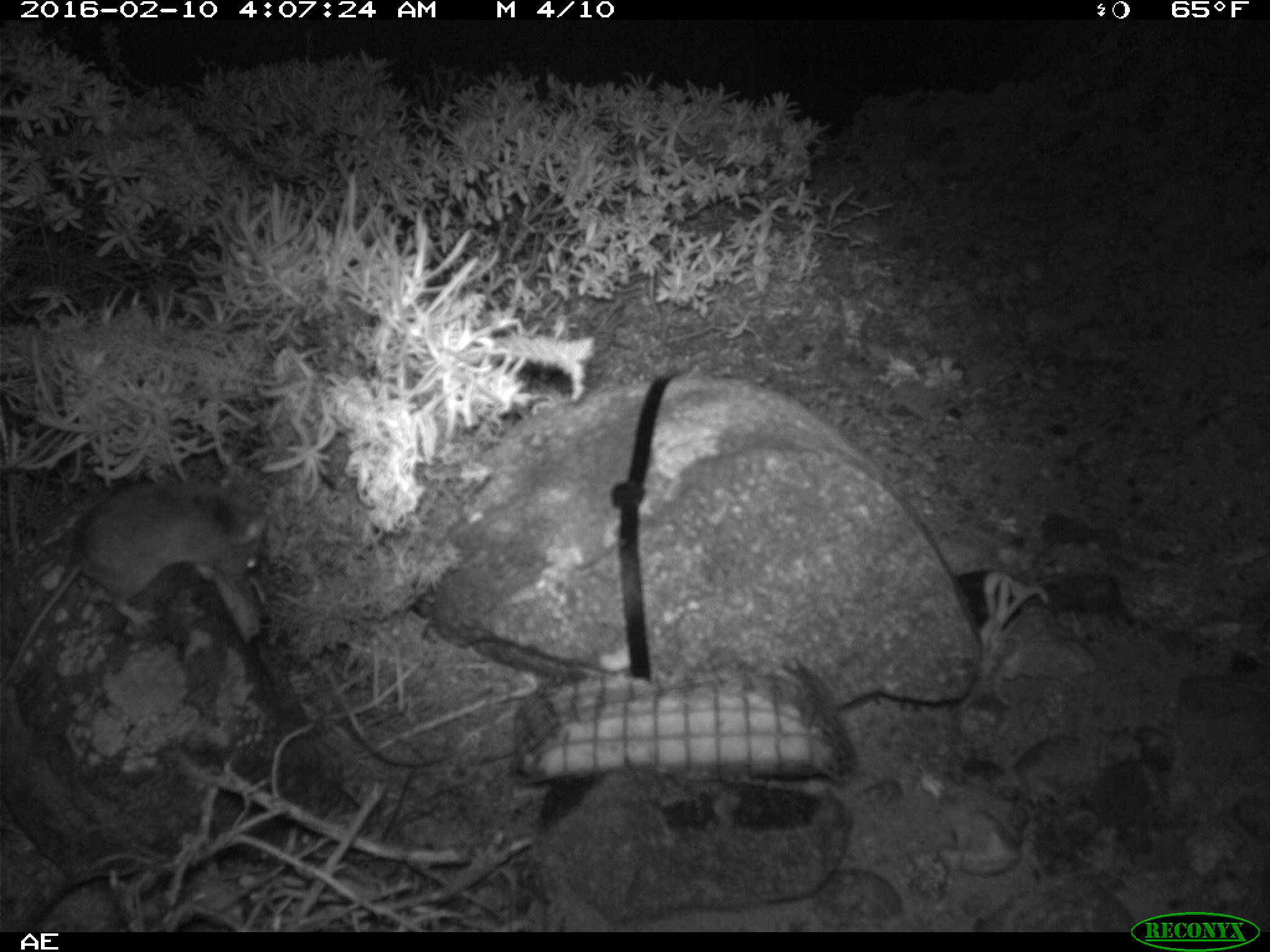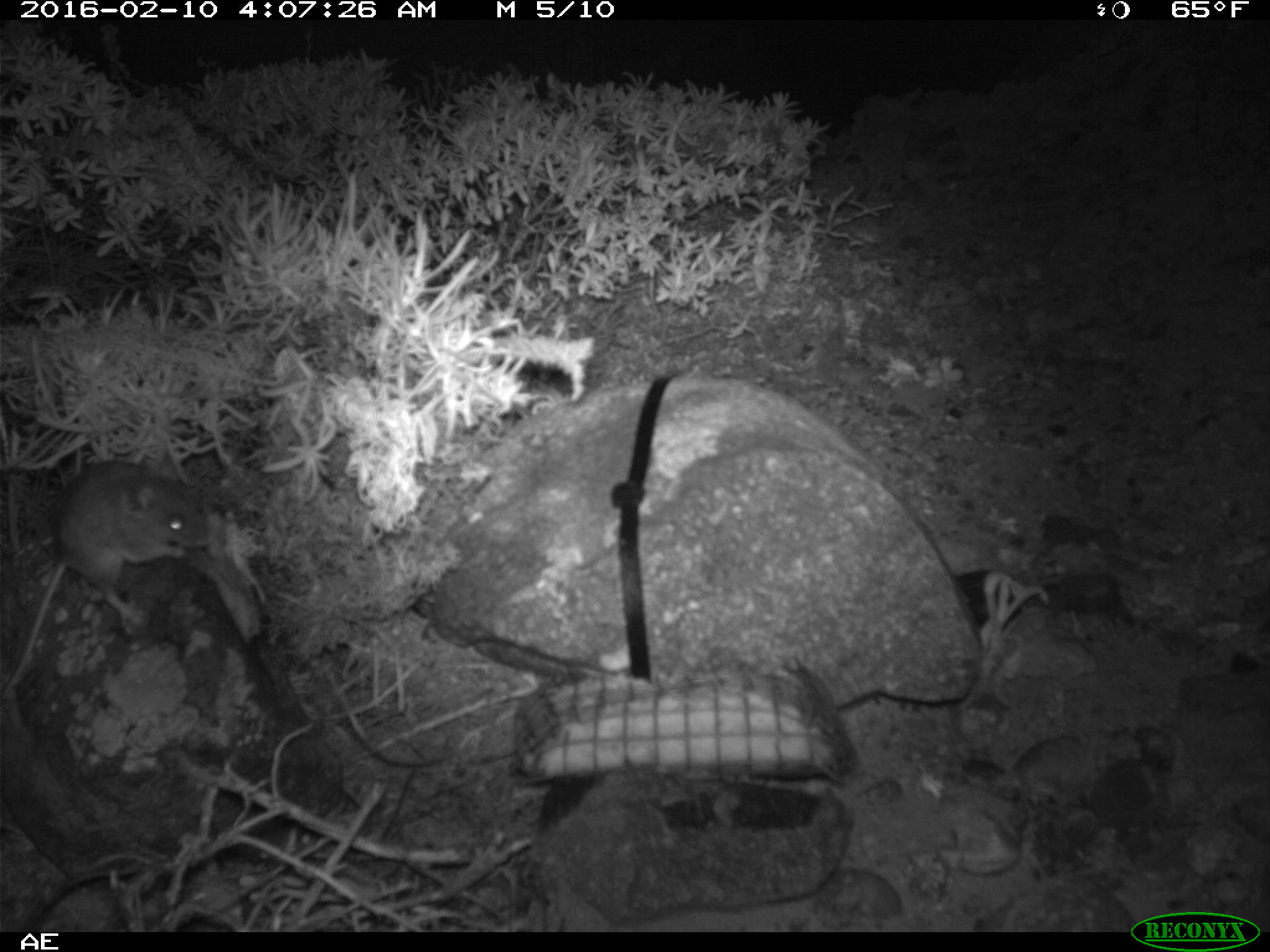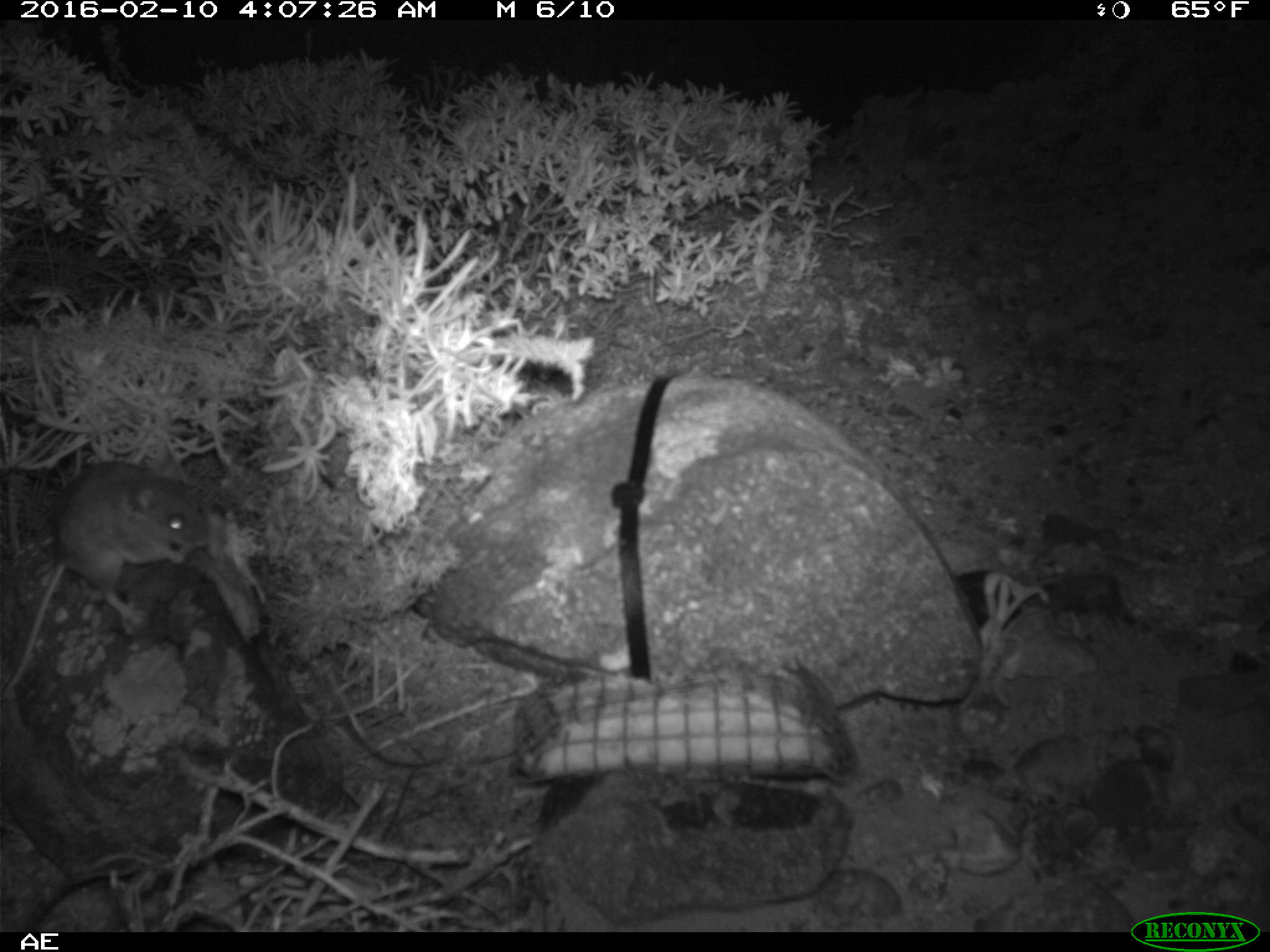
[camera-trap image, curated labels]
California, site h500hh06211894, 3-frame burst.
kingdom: Animalia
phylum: Chordata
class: Mammalia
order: Rodentia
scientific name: Rodentia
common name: rodent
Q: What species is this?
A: Rodent (Rodentia).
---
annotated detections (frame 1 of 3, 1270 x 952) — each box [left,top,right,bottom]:
rodent: [1,483,270,695]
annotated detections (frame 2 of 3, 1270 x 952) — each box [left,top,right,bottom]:
rodent: [0,459,206,702]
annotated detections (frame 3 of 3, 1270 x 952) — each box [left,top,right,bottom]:
rodent: [0,460,205,699]